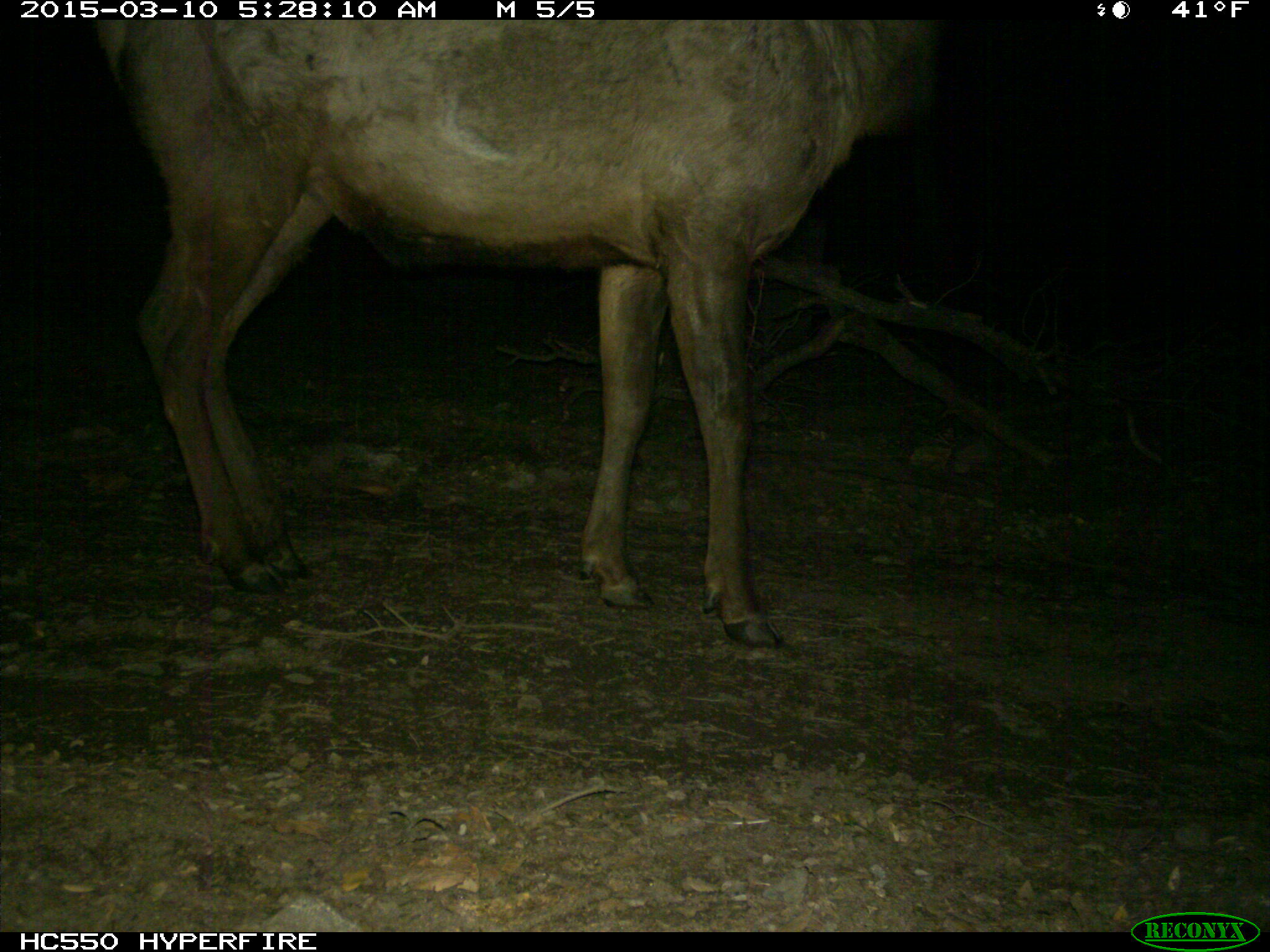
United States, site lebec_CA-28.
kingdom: Animalia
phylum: Chordata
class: Mammalia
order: Artiodactyla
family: Cervidae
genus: Cervus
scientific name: Cervus canadensis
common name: elk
Cervus canadensis (elk).